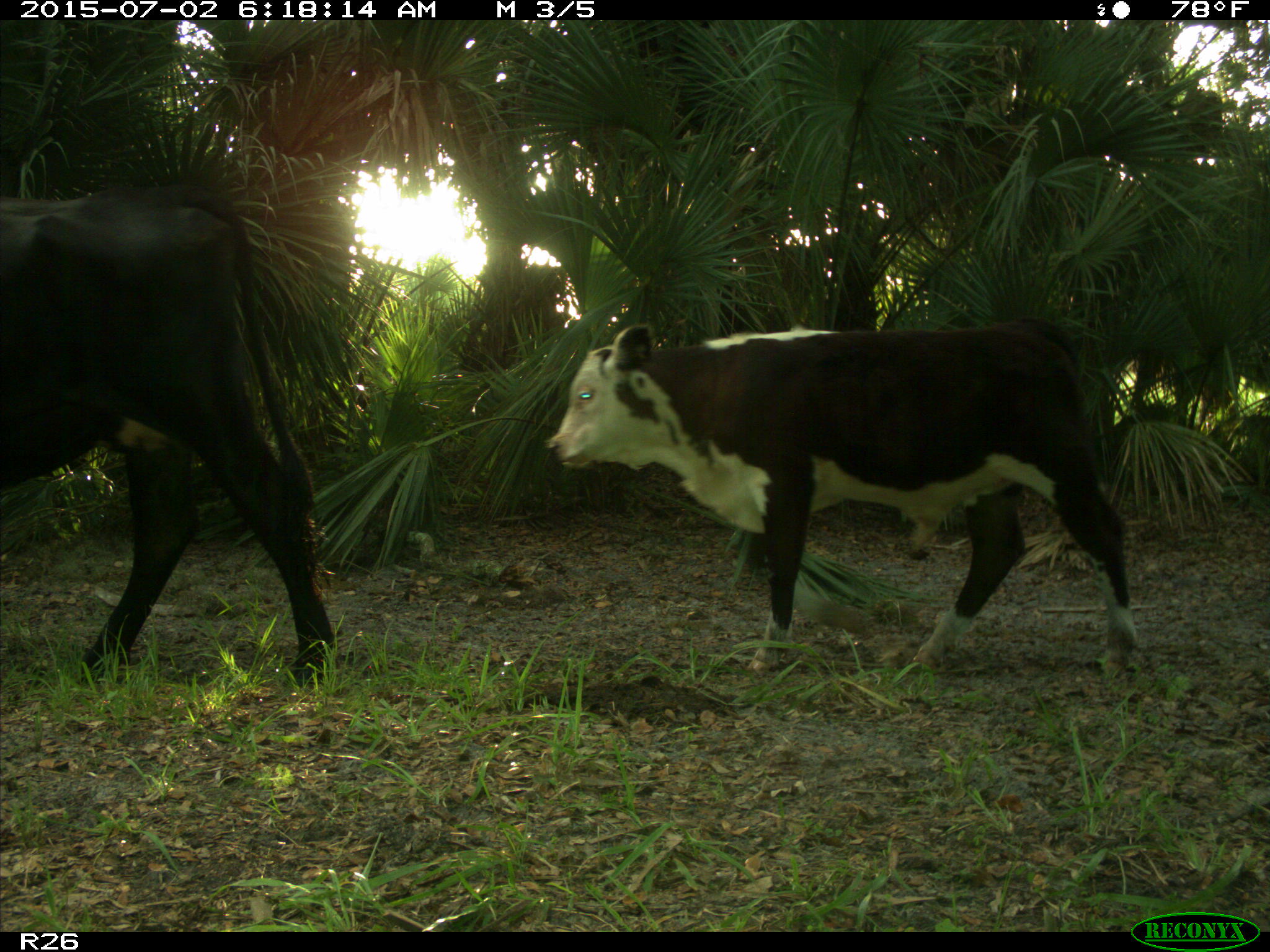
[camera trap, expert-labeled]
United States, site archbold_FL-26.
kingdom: Animalia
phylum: Chordata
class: Mammalia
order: Artiodactyla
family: Bovidae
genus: Bos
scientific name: Bos taurus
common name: domestic cow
Bos taurus (domestic cow).